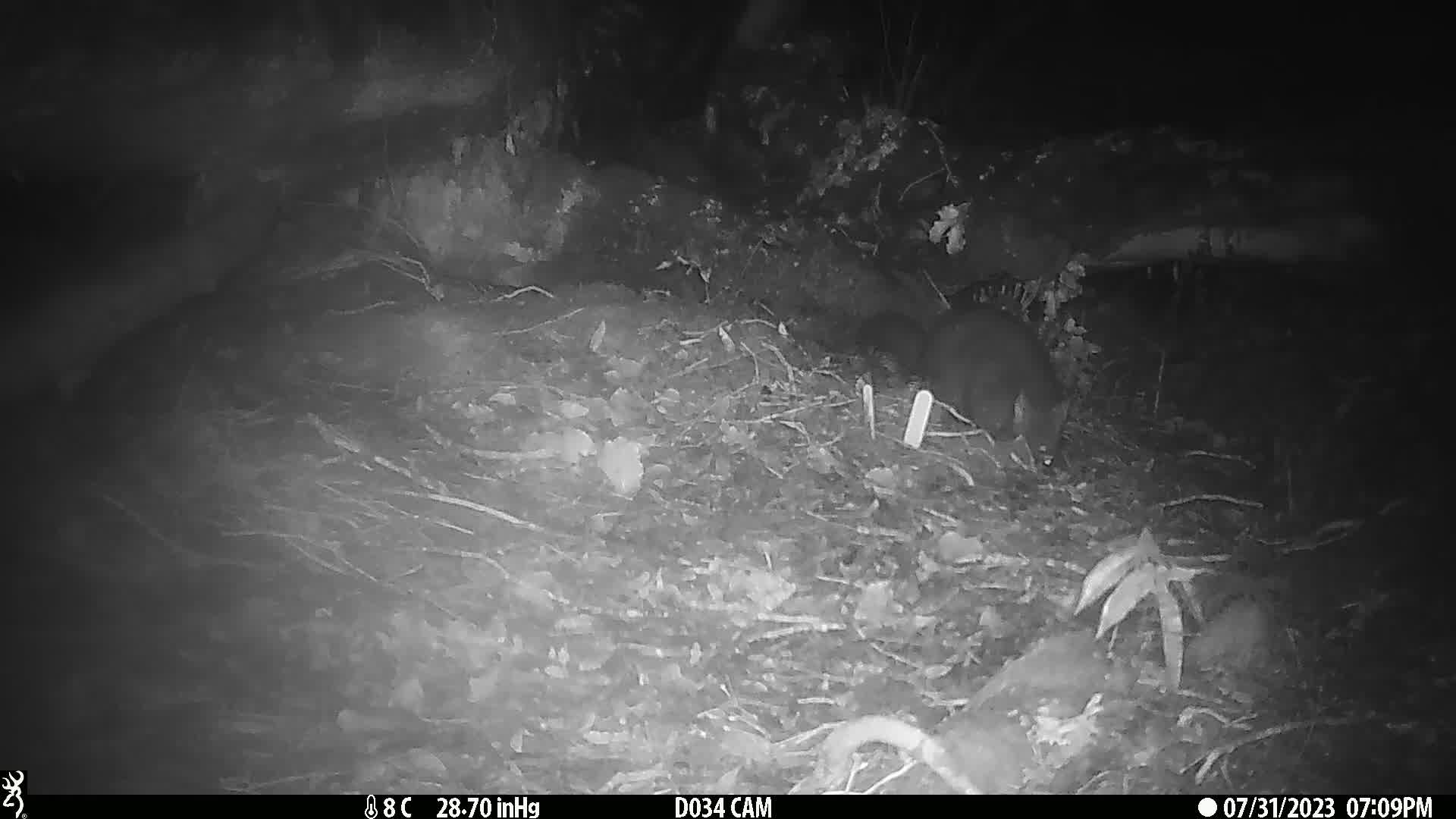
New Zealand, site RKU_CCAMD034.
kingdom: Animalia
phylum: Chordata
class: Mammalia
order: Diprotodontia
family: Phalangeridae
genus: Trichosurus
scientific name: Trichosurus vulpecula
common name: common brushtail possum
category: possum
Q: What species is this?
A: Possum (common brushtail possum) (Trichosurus vulpecula).